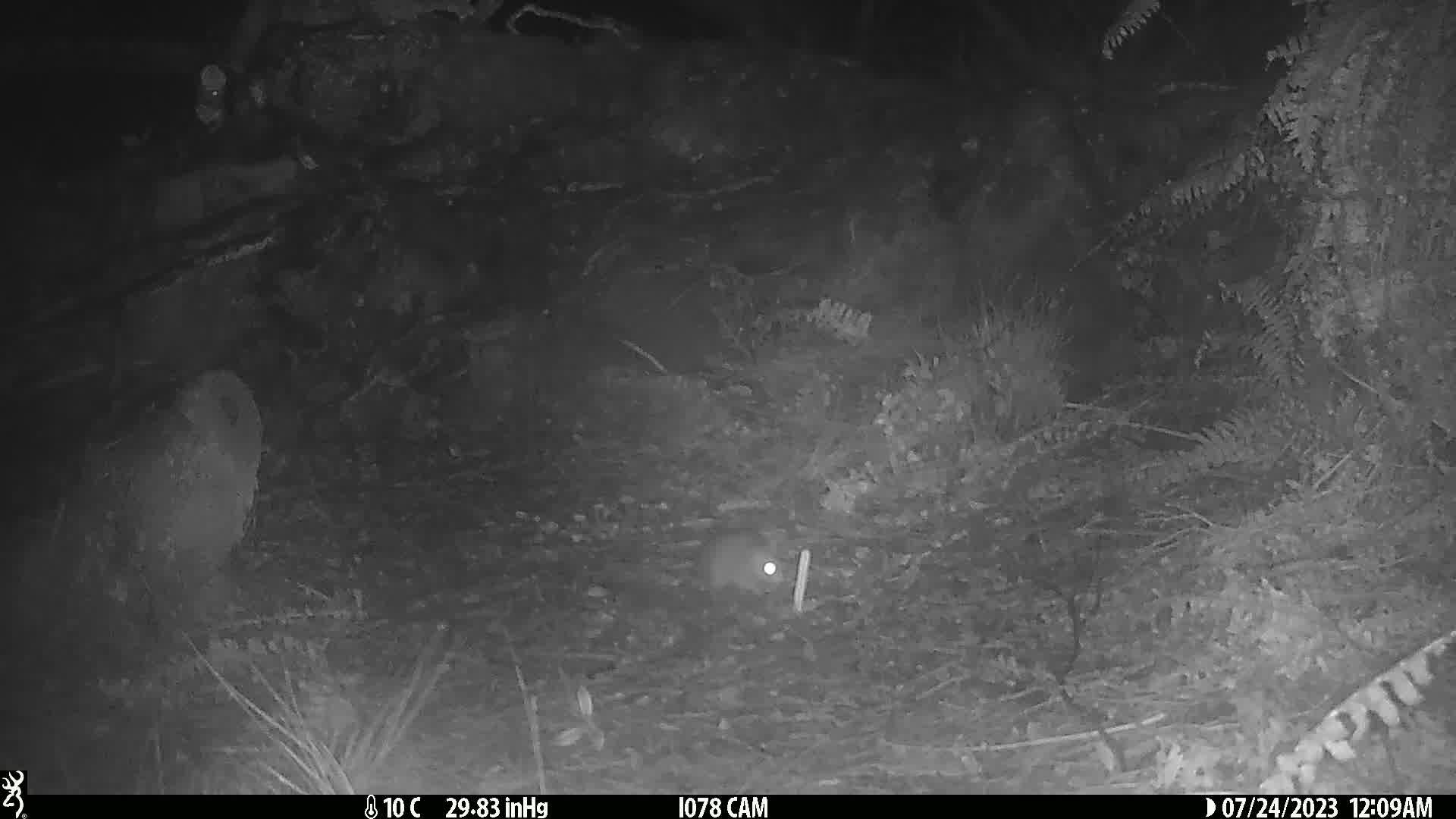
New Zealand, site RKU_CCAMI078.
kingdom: Animalia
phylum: Chordata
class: Mammalia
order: Rodentia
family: Muridae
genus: Rattus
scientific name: Rattus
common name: rat